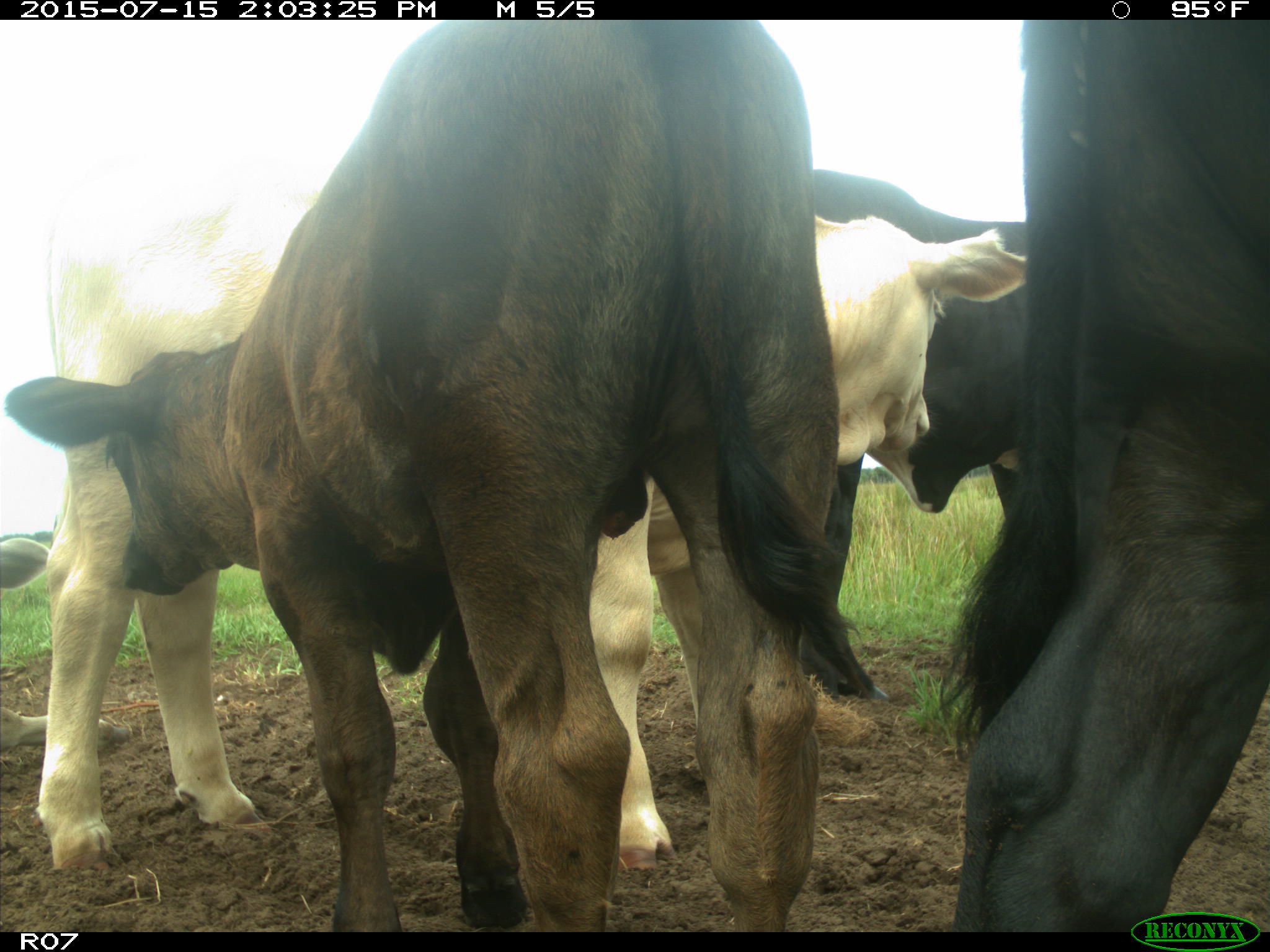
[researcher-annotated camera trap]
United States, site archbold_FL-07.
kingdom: Animalia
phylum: Chordata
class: Mammalia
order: Artiodactyla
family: Bovidae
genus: Bos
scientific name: Bos taurus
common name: domestic cow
Bos taurus (domestic cow).